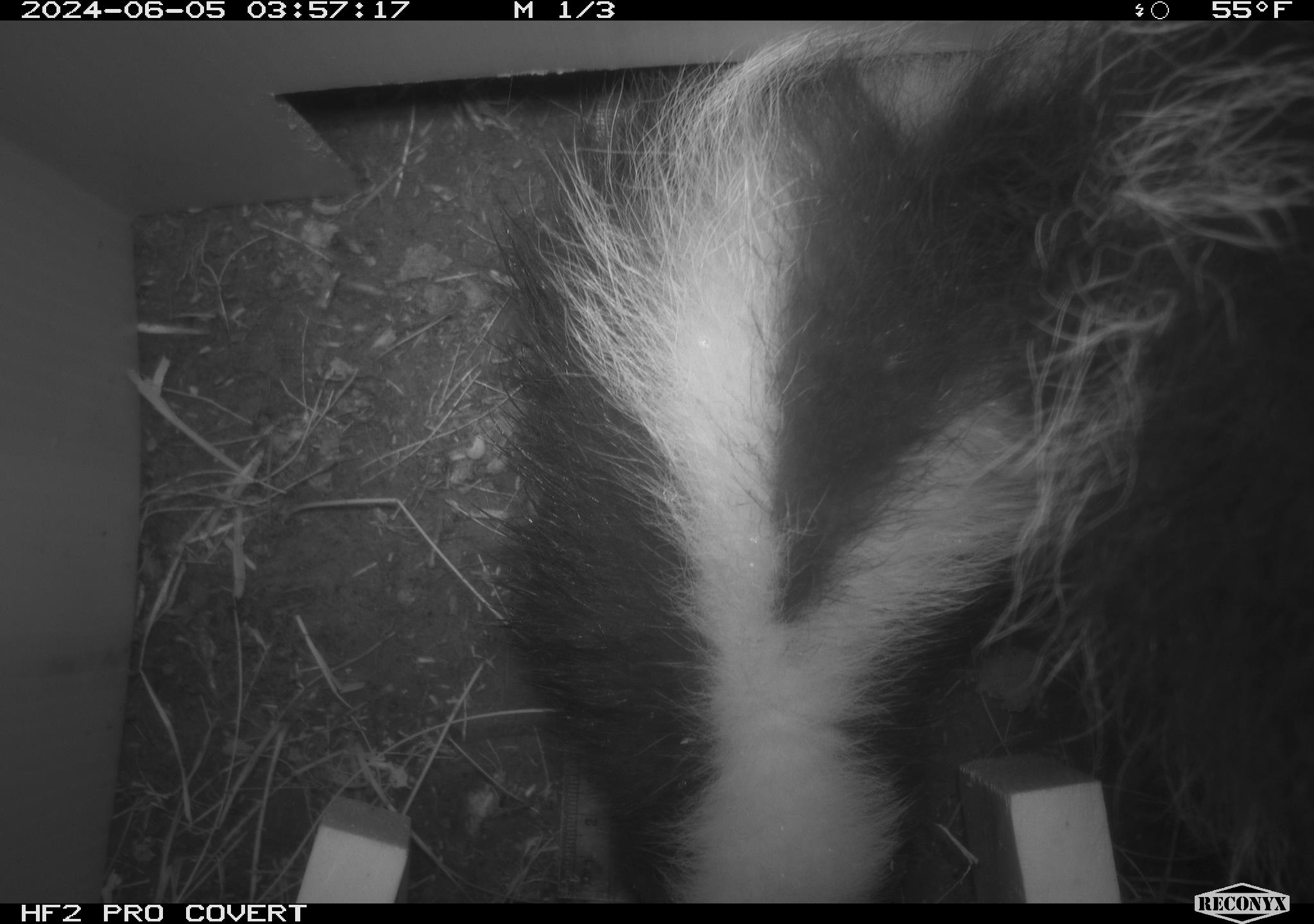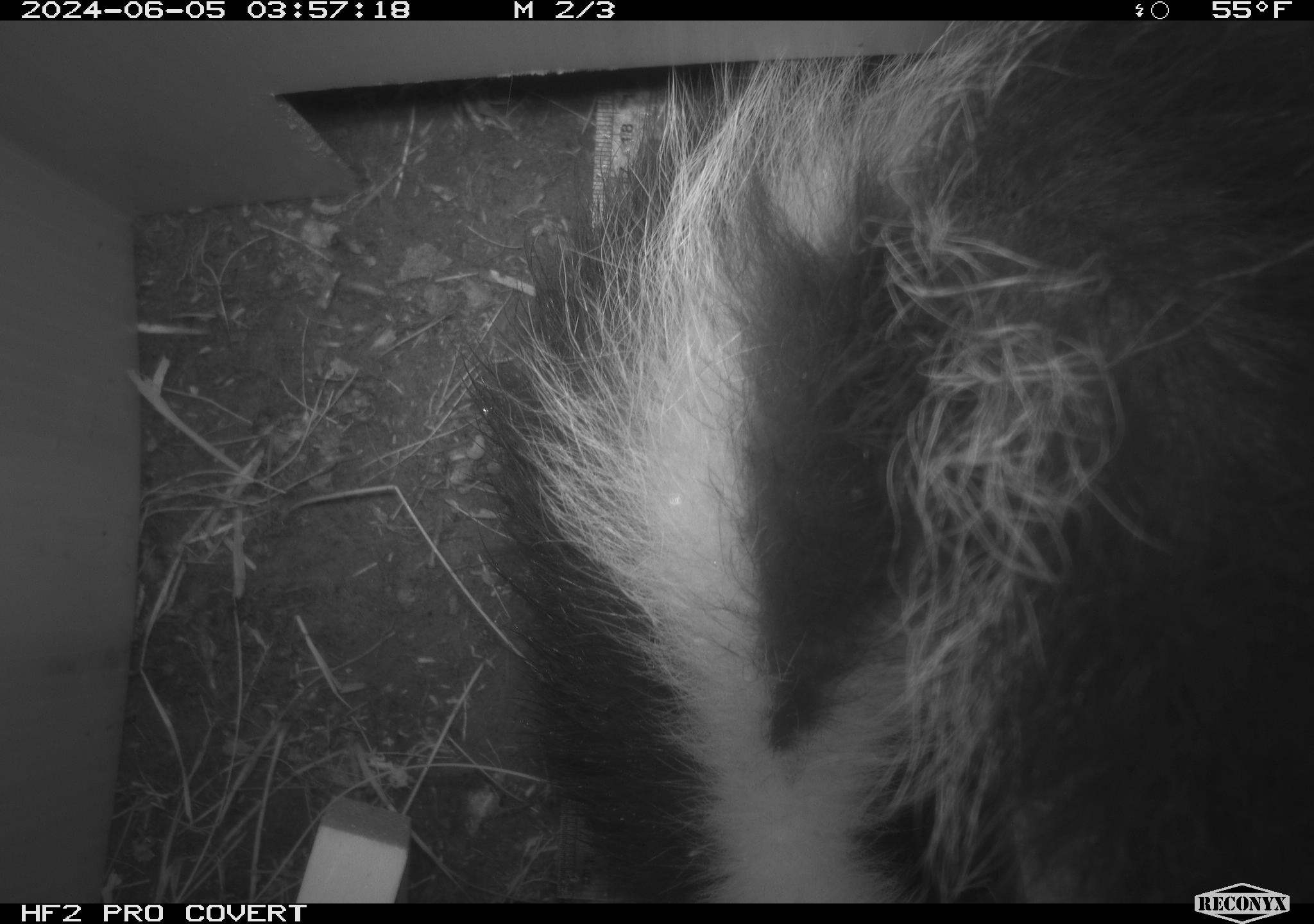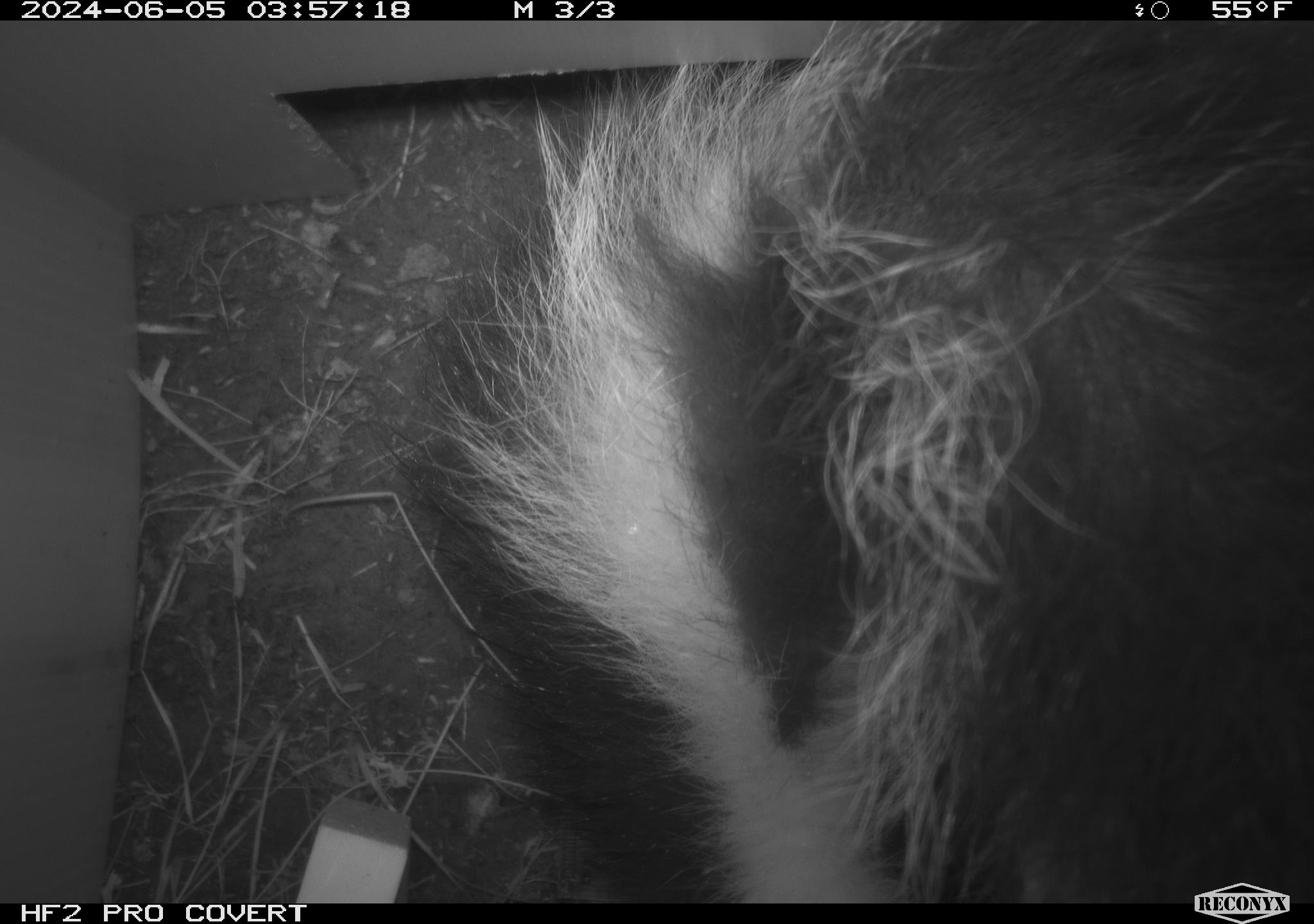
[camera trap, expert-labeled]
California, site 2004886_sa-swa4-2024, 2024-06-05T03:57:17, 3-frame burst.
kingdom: Animalia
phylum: Chordata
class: Mammalia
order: Carnivora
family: Mephitidae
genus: Mephitis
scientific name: Mephitis mephitis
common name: striped skunk